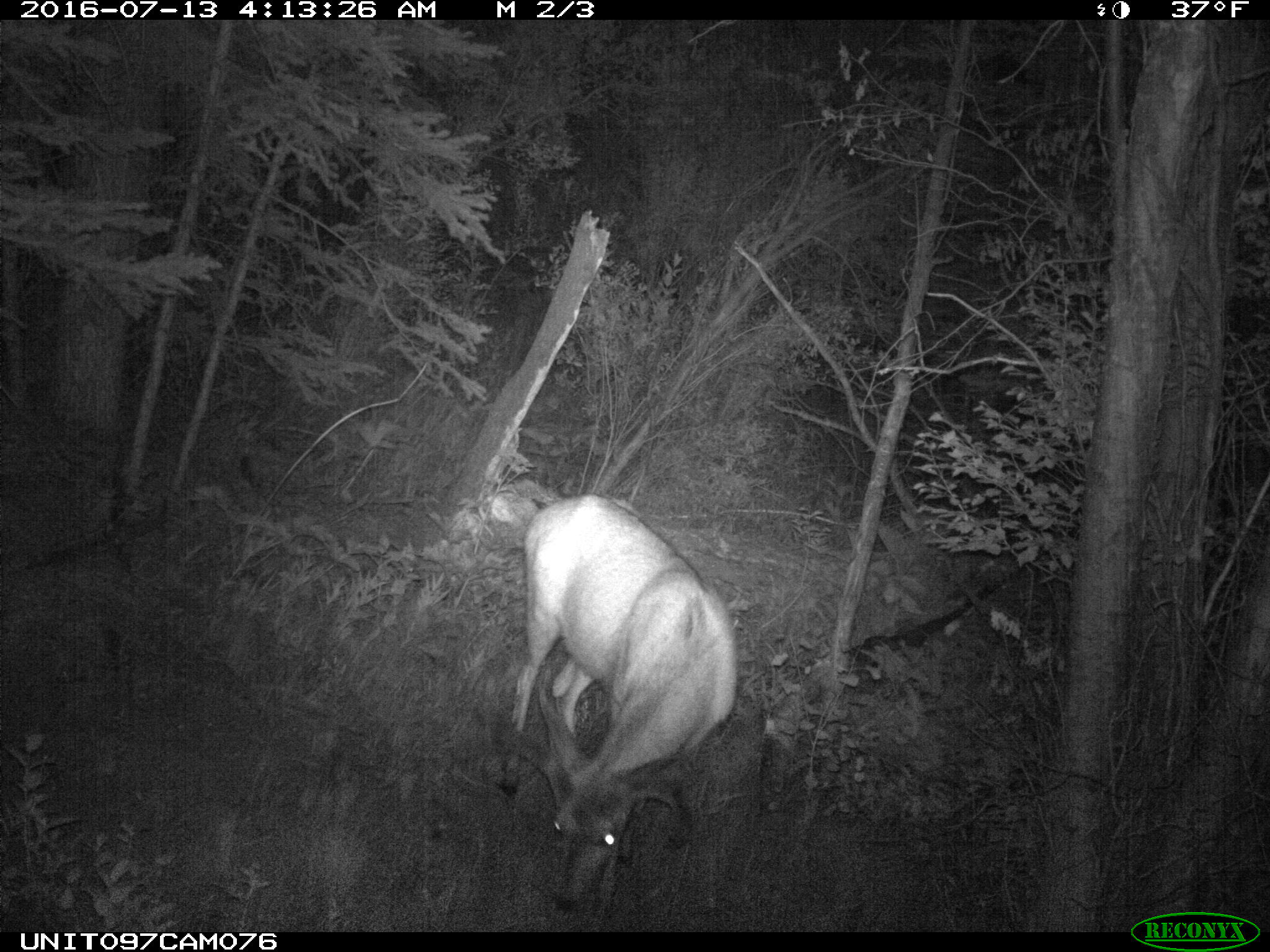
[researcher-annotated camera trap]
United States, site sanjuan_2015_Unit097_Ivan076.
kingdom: Animalia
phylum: Chordata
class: Mammalia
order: Artiodactyla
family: Cervidae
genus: Odocoileus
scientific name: Odocoileus hemionus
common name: mule deer